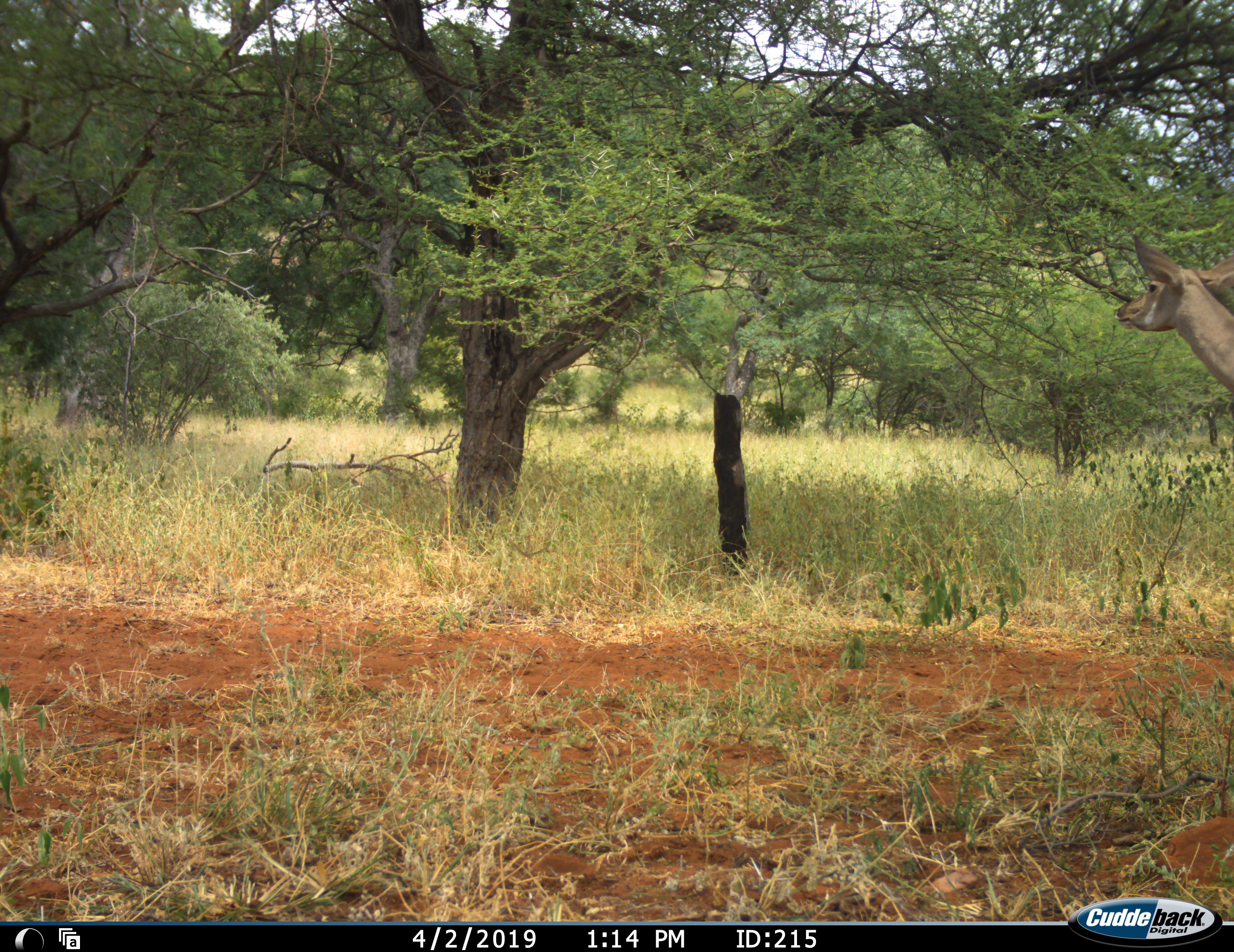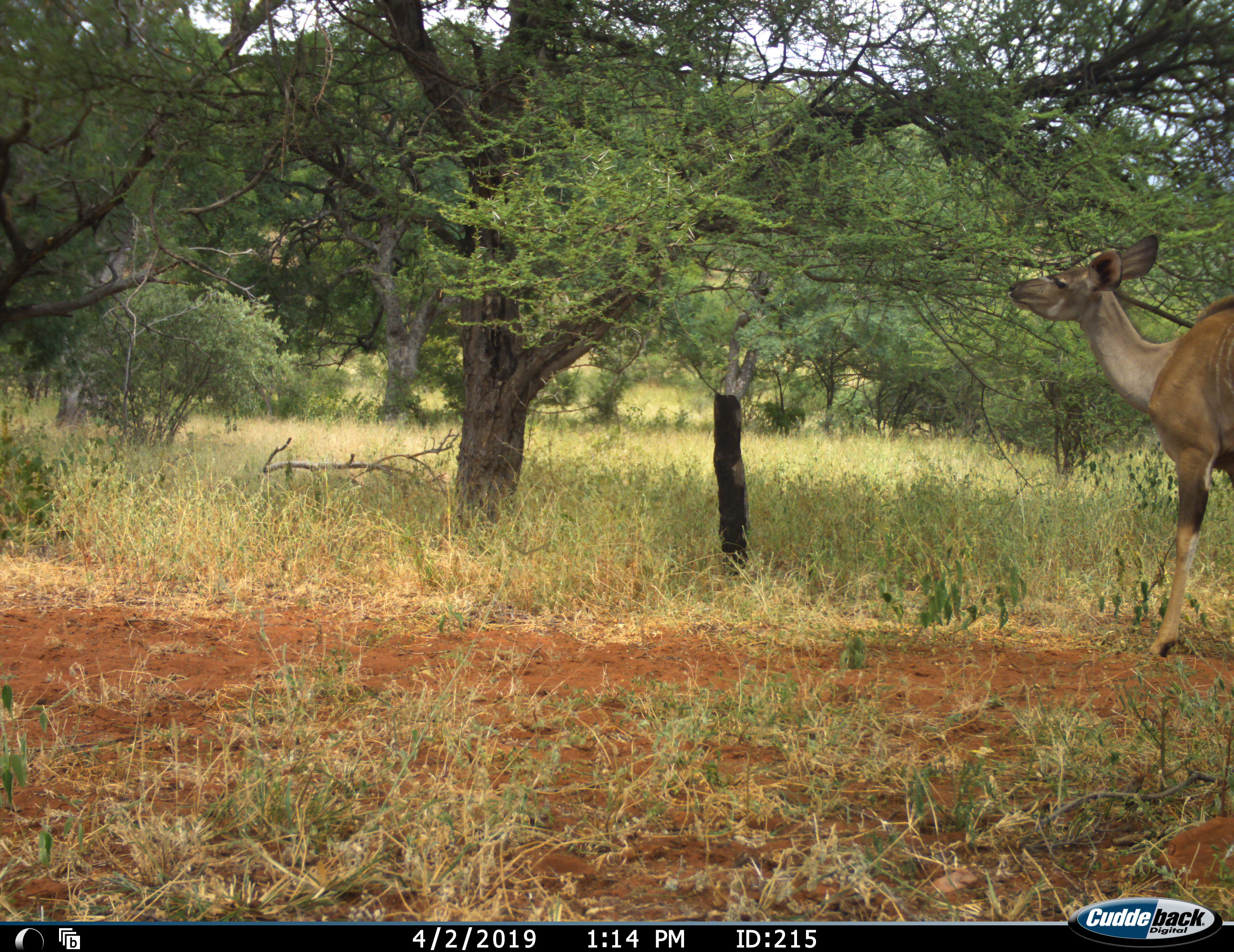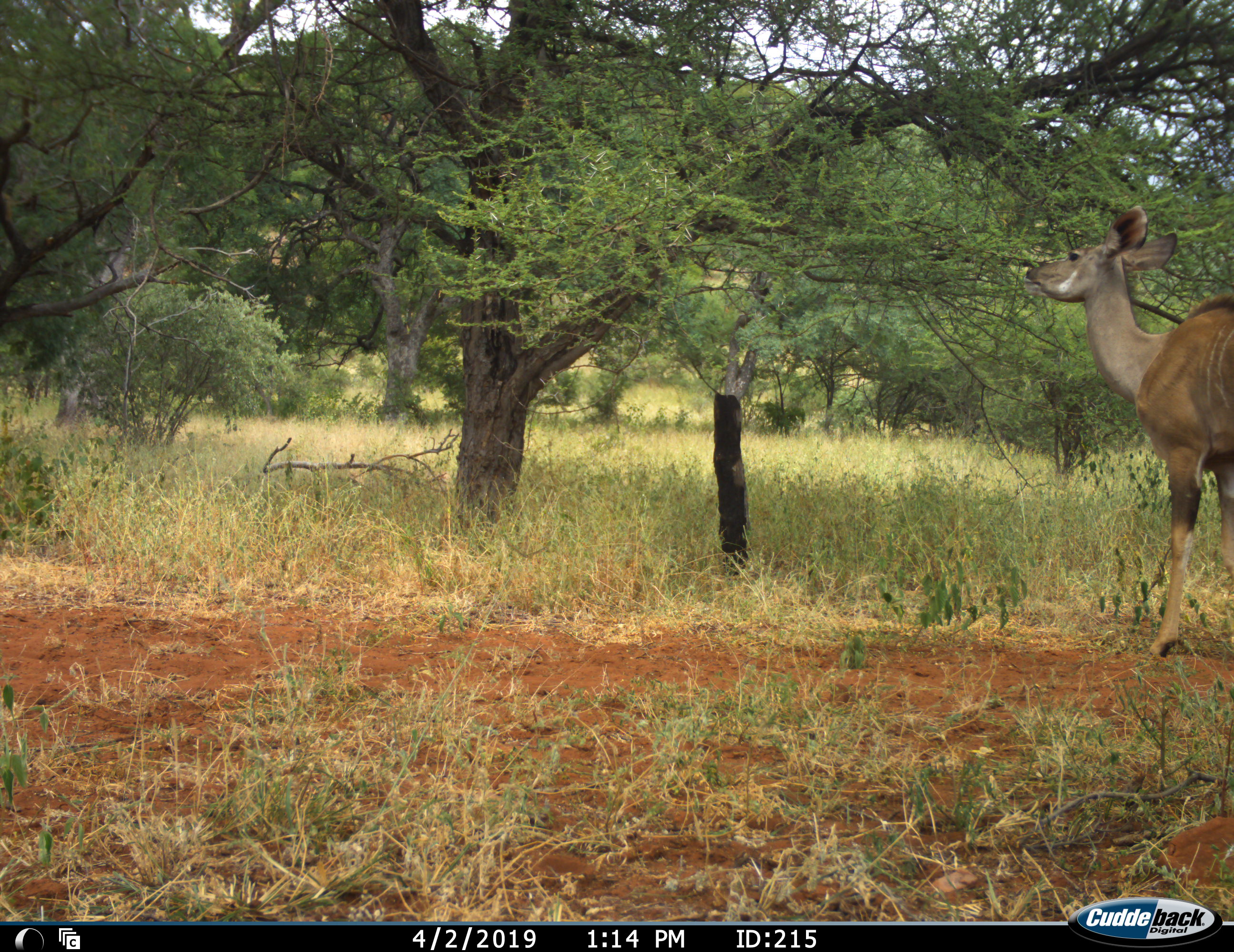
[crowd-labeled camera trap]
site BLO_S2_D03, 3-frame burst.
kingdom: Animalia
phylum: Chordata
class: Mammalia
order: Artiodactyla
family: Bovidae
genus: Tragelaphus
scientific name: Tragelaphus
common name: kudu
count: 1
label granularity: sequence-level